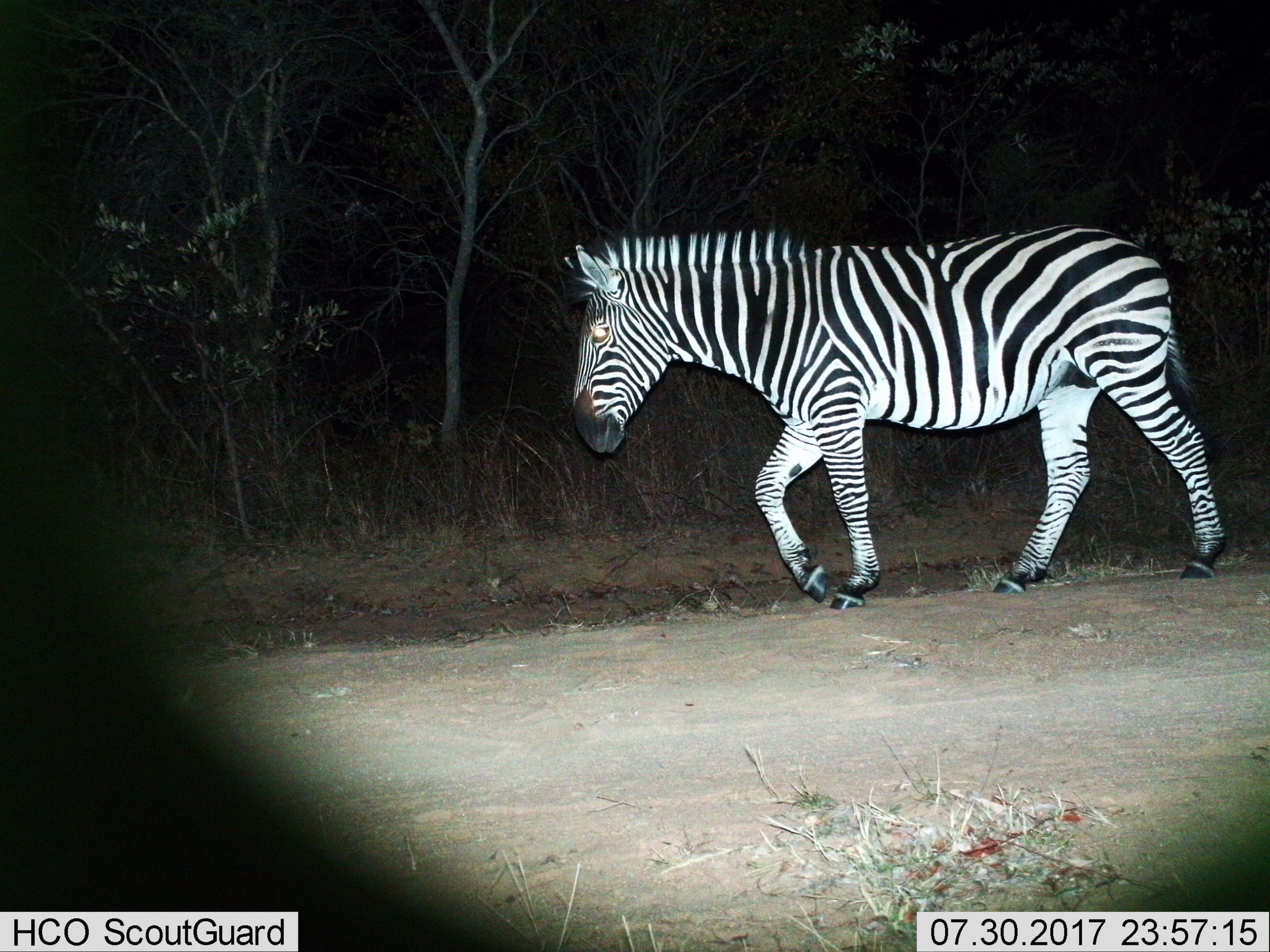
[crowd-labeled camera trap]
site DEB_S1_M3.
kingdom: Animalia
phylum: Chordata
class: Mammalia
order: Perissodactyla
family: Equidae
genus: Equus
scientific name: Equus quagga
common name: plains zebra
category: zebraplains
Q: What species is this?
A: Zebraplains (plains zebra) (Equus quagga).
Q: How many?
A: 1.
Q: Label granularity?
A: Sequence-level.